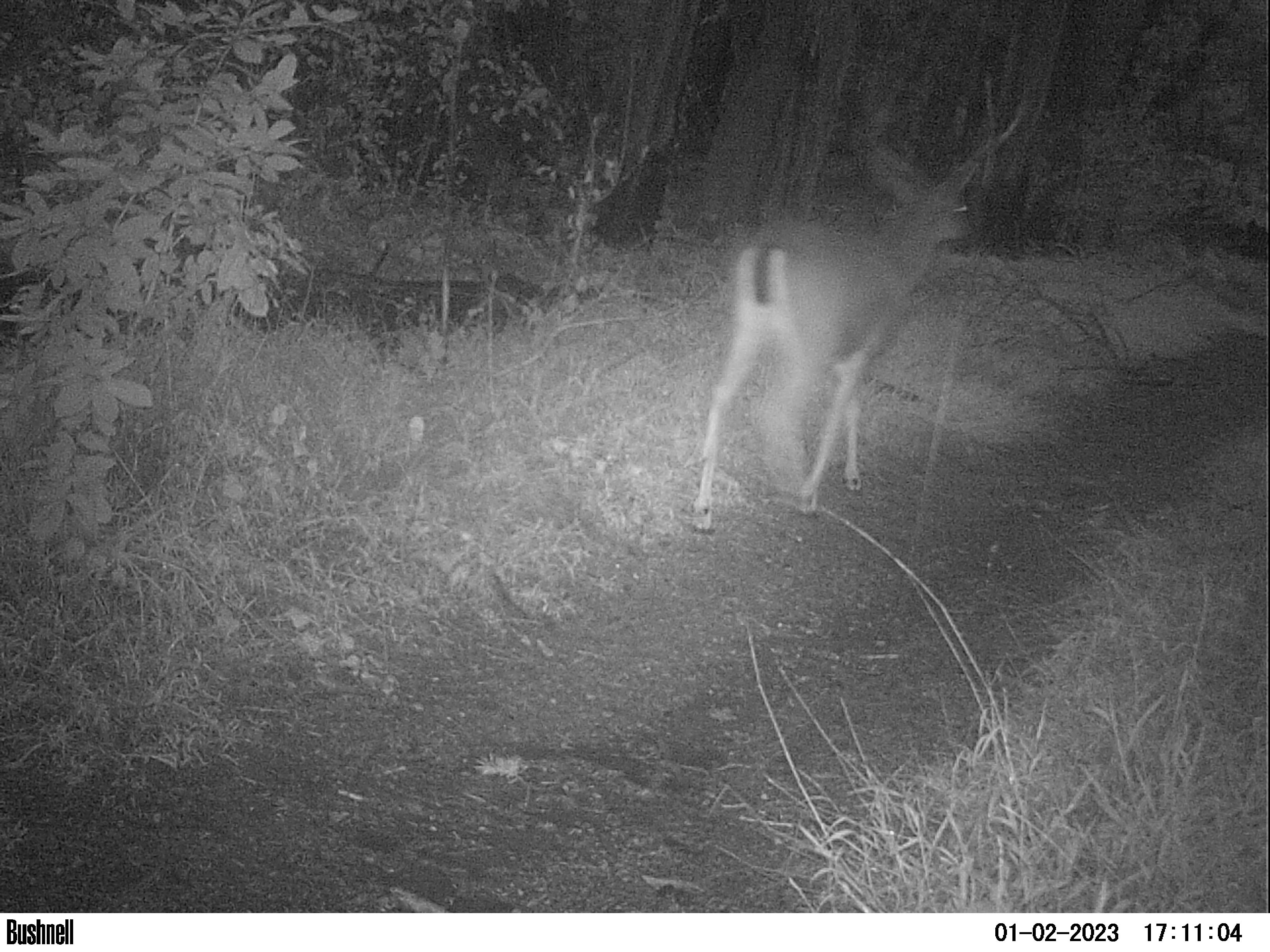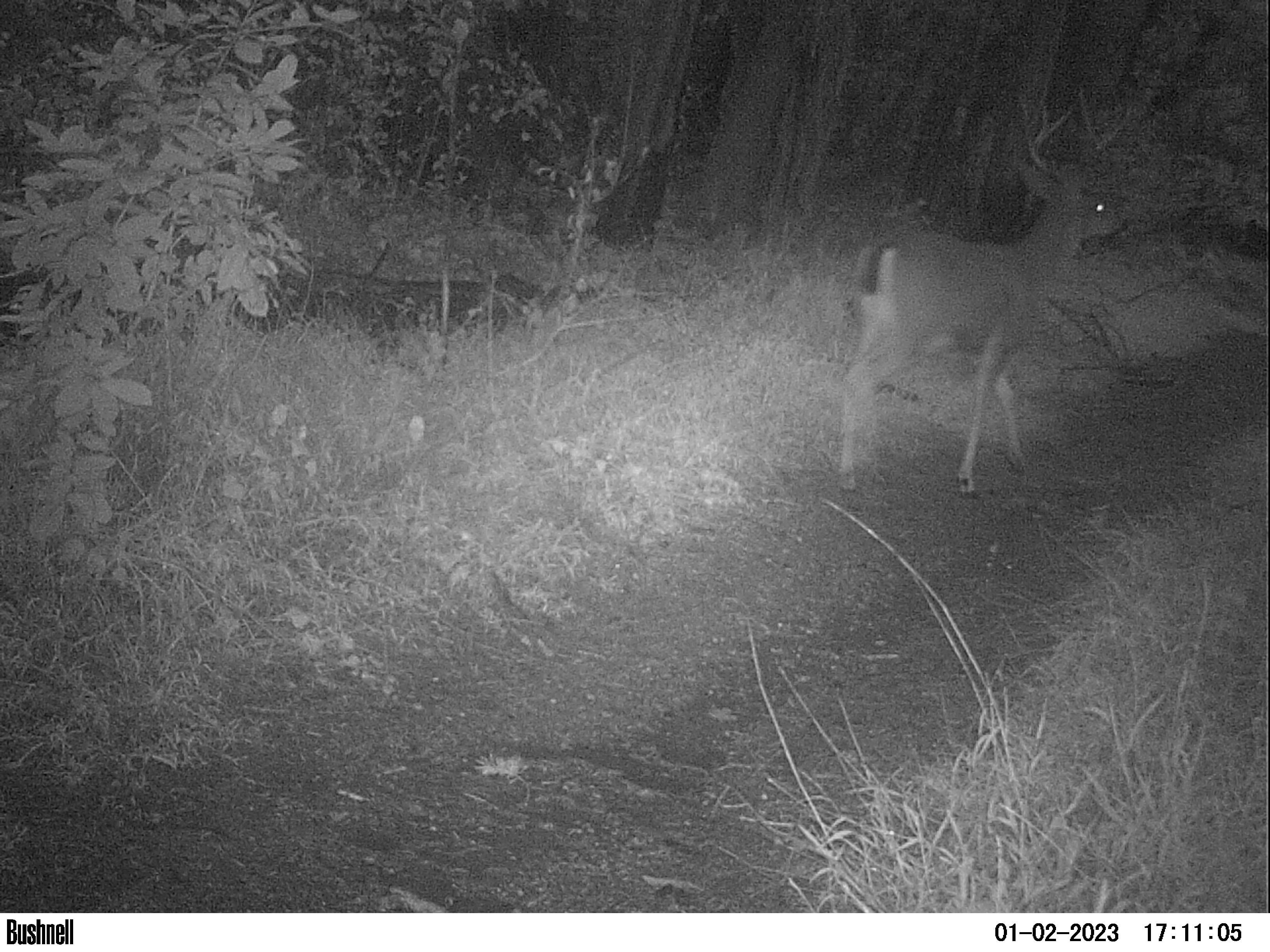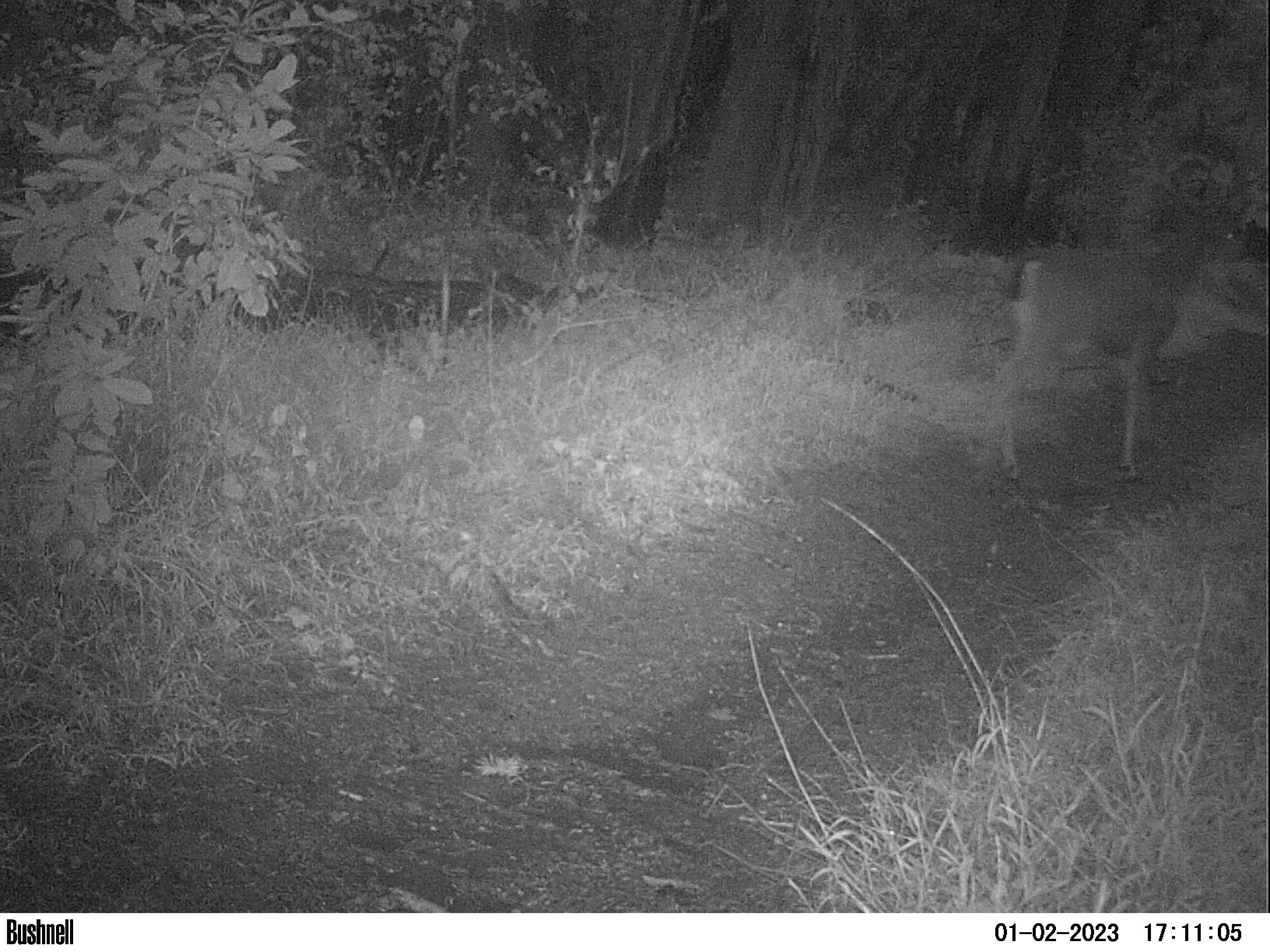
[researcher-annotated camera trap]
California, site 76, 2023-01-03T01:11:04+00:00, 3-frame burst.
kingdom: Animalia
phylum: Chordata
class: Mammalia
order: Artiodactyla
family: Cervidae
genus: Odocoileus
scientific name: Odocoileus hemionus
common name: mule deer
Mule deer (Odocoileus hemionus).